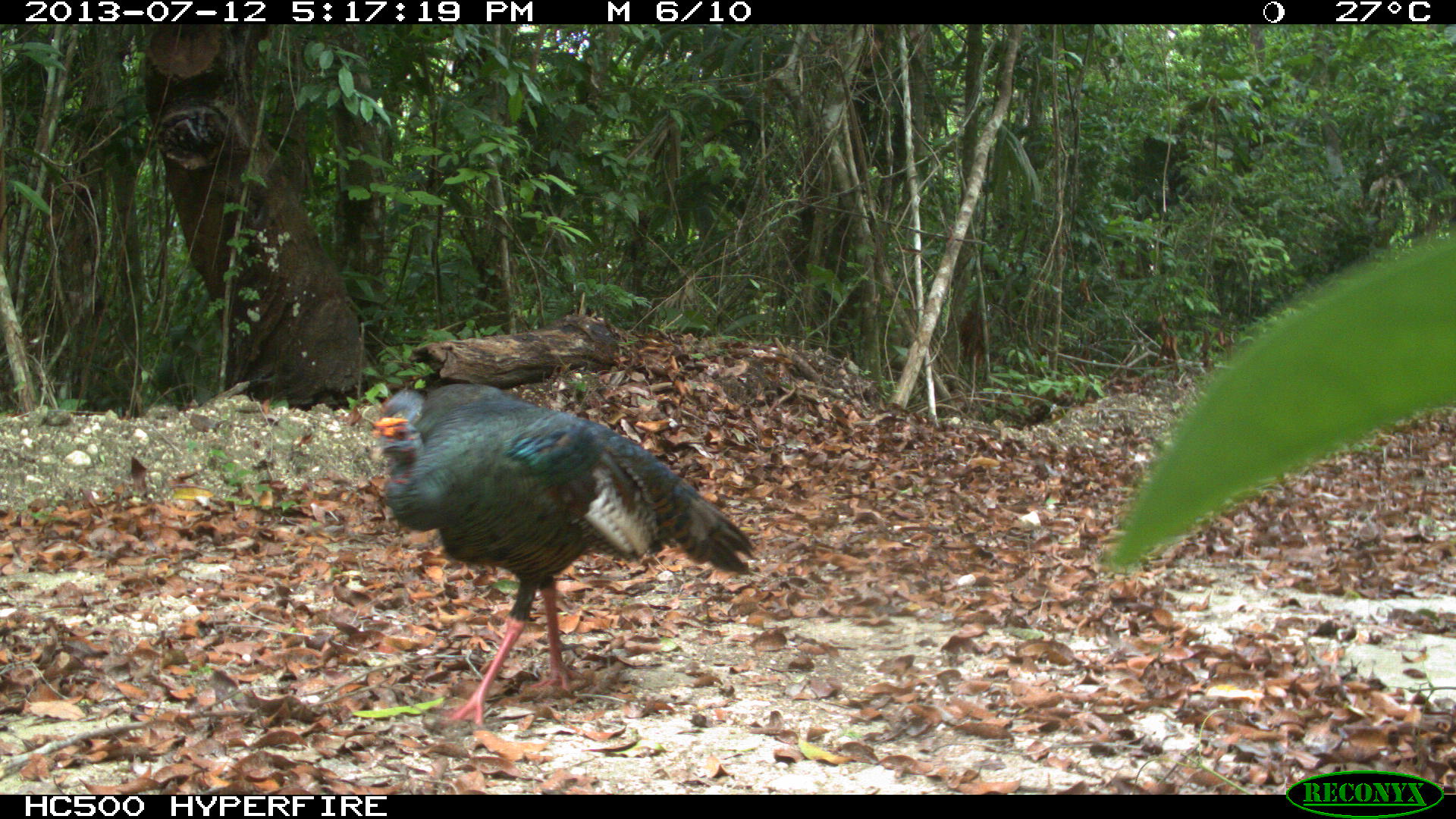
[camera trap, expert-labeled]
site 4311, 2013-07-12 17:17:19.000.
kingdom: Animalia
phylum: Chordata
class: Aves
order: Galliformes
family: Phasianidae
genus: Meleagris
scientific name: Meleagris ocellata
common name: ocellated turkey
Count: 2.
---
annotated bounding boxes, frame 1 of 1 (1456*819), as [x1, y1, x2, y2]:
meleagris ocellata: [366, 380, 761, 726]